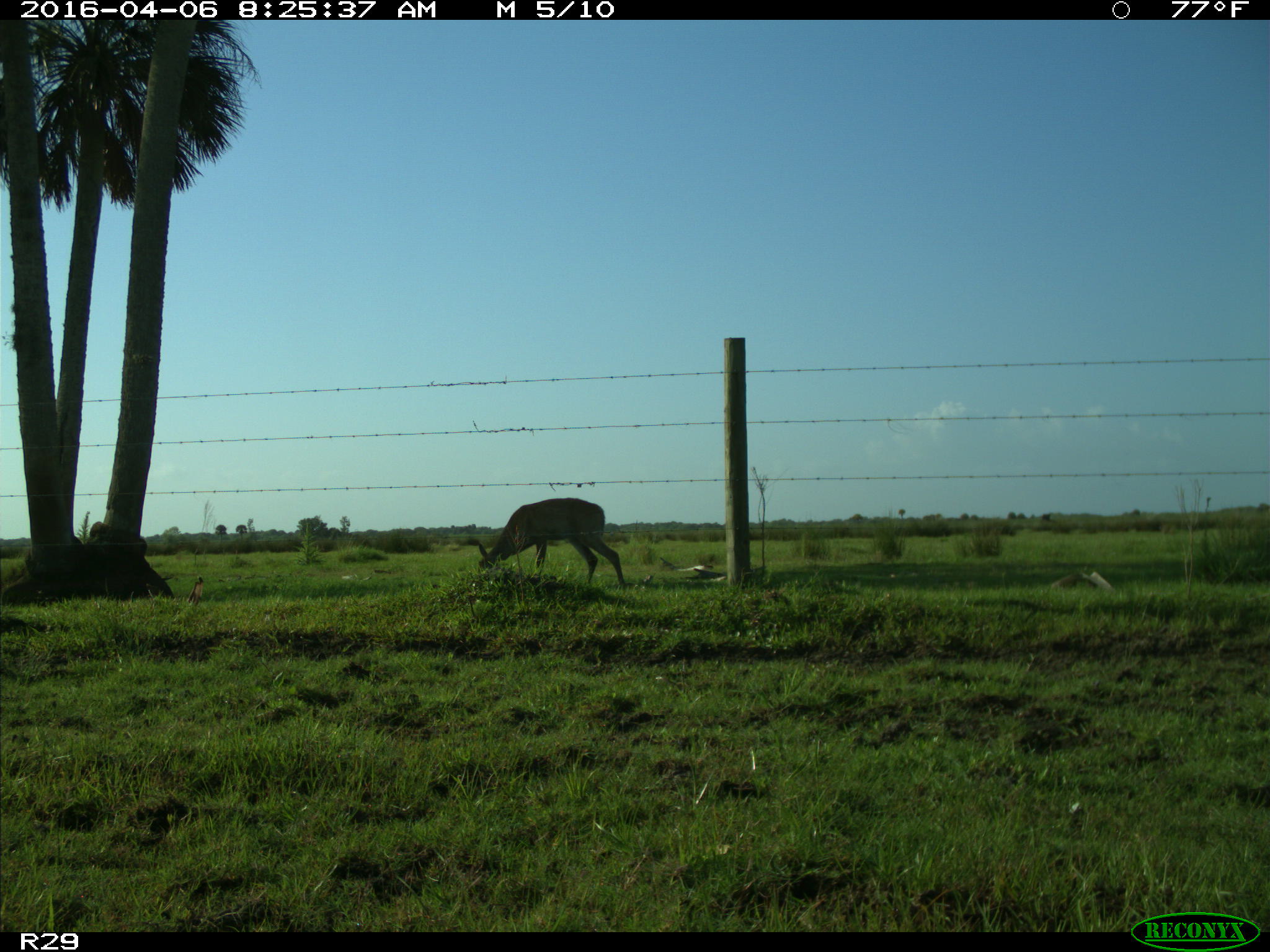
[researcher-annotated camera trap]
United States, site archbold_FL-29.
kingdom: Animalia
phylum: Chordata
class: Mammalia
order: Artiodactyla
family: Cervidae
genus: Odocoileus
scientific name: Odocoileus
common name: deer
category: unidentified deer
Unidentified deer (deer) (Odocoileus).